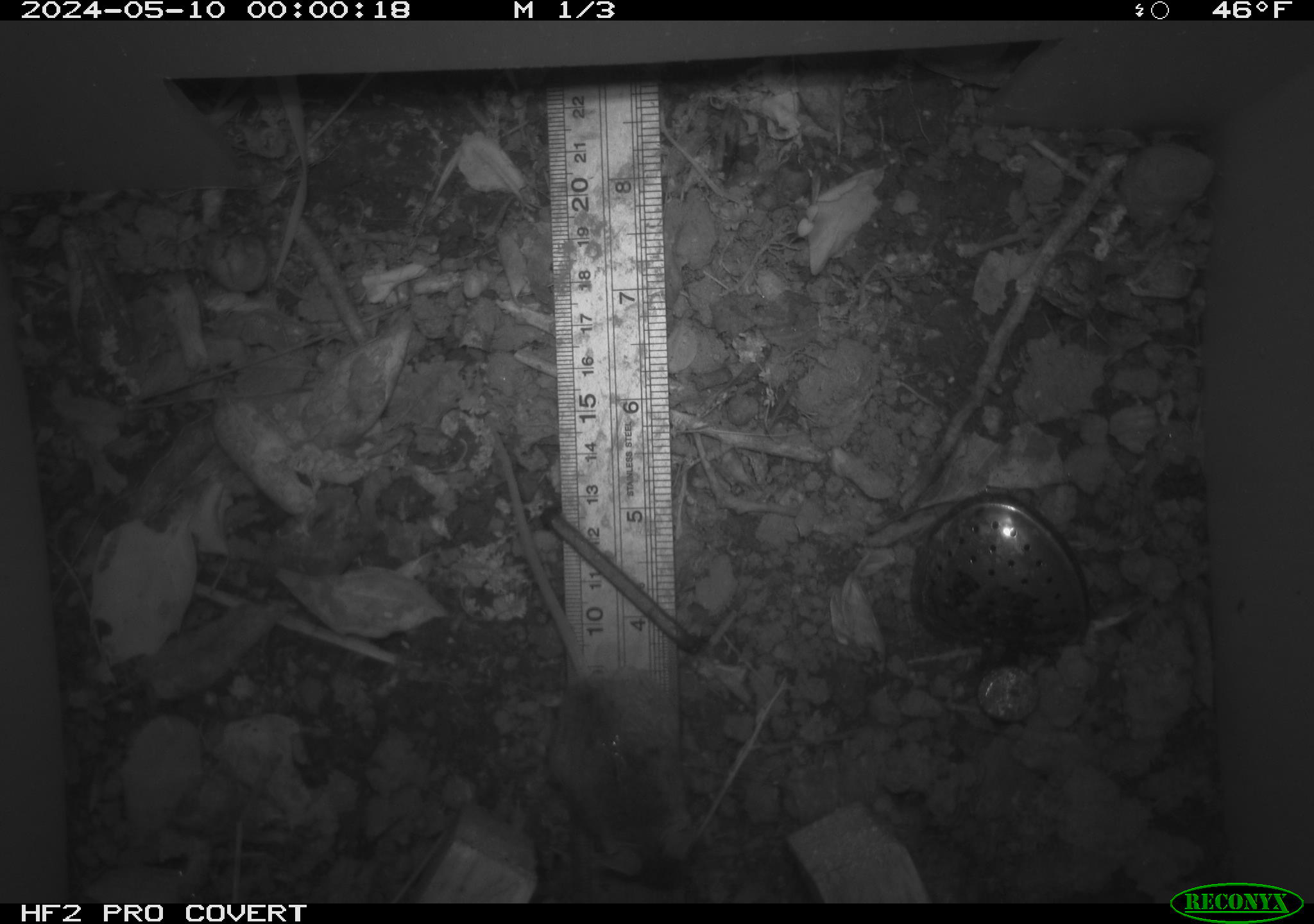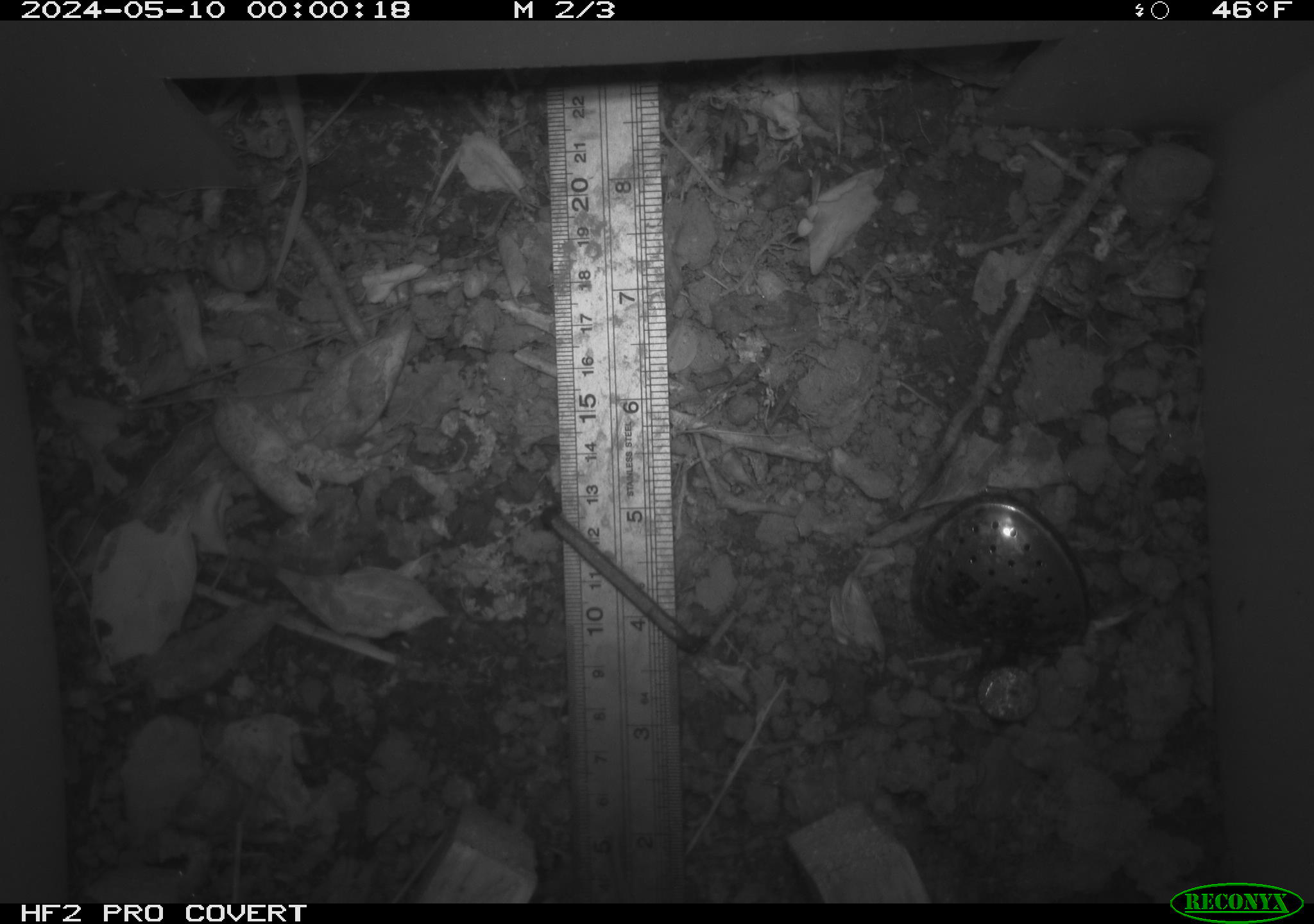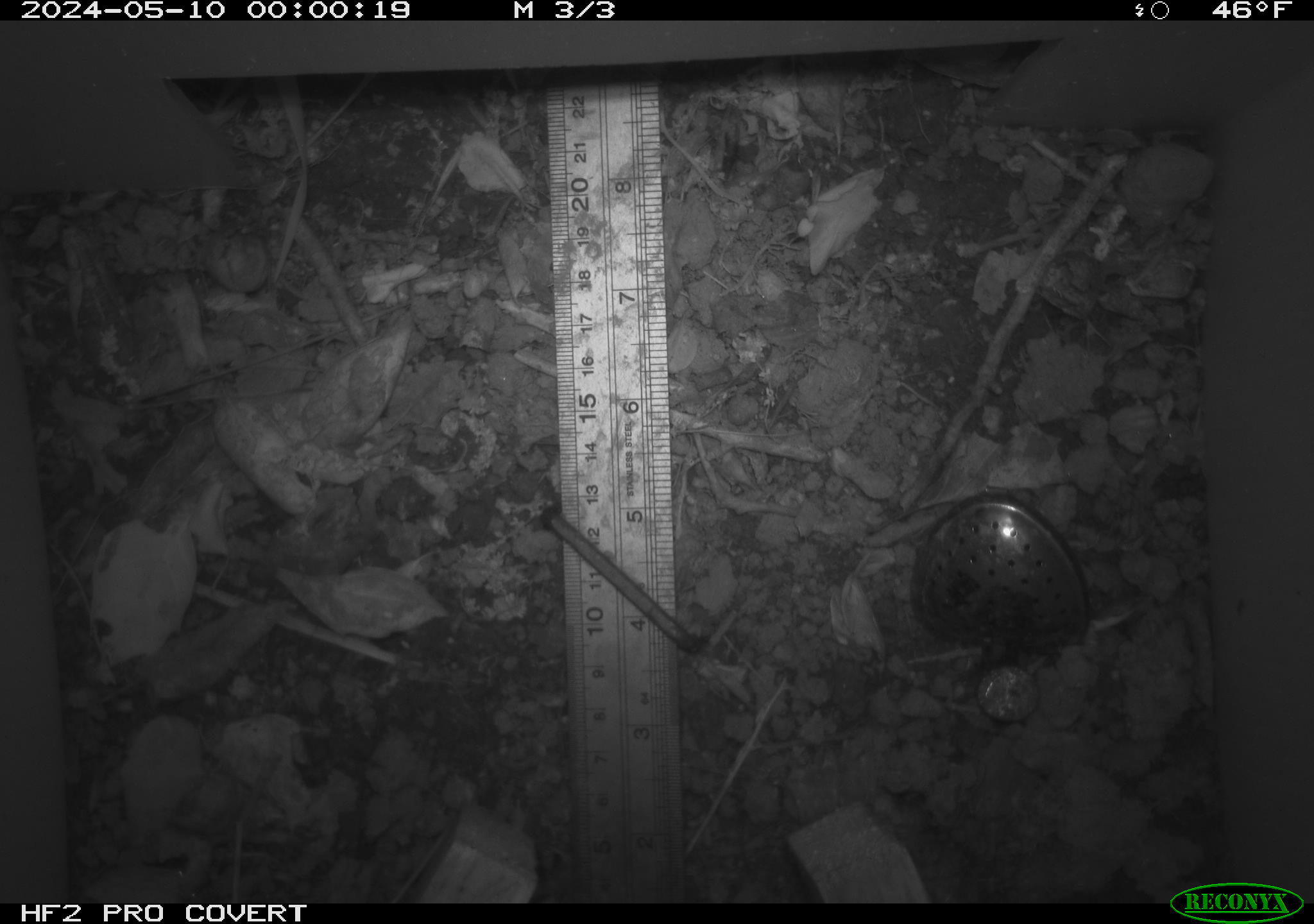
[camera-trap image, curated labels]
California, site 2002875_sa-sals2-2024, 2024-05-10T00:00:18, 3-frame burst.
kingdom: Animalia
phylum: Chordata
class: Mammalia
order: Rodentia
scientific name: Rodentia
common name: mouse species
Mouse species (Rodentia).